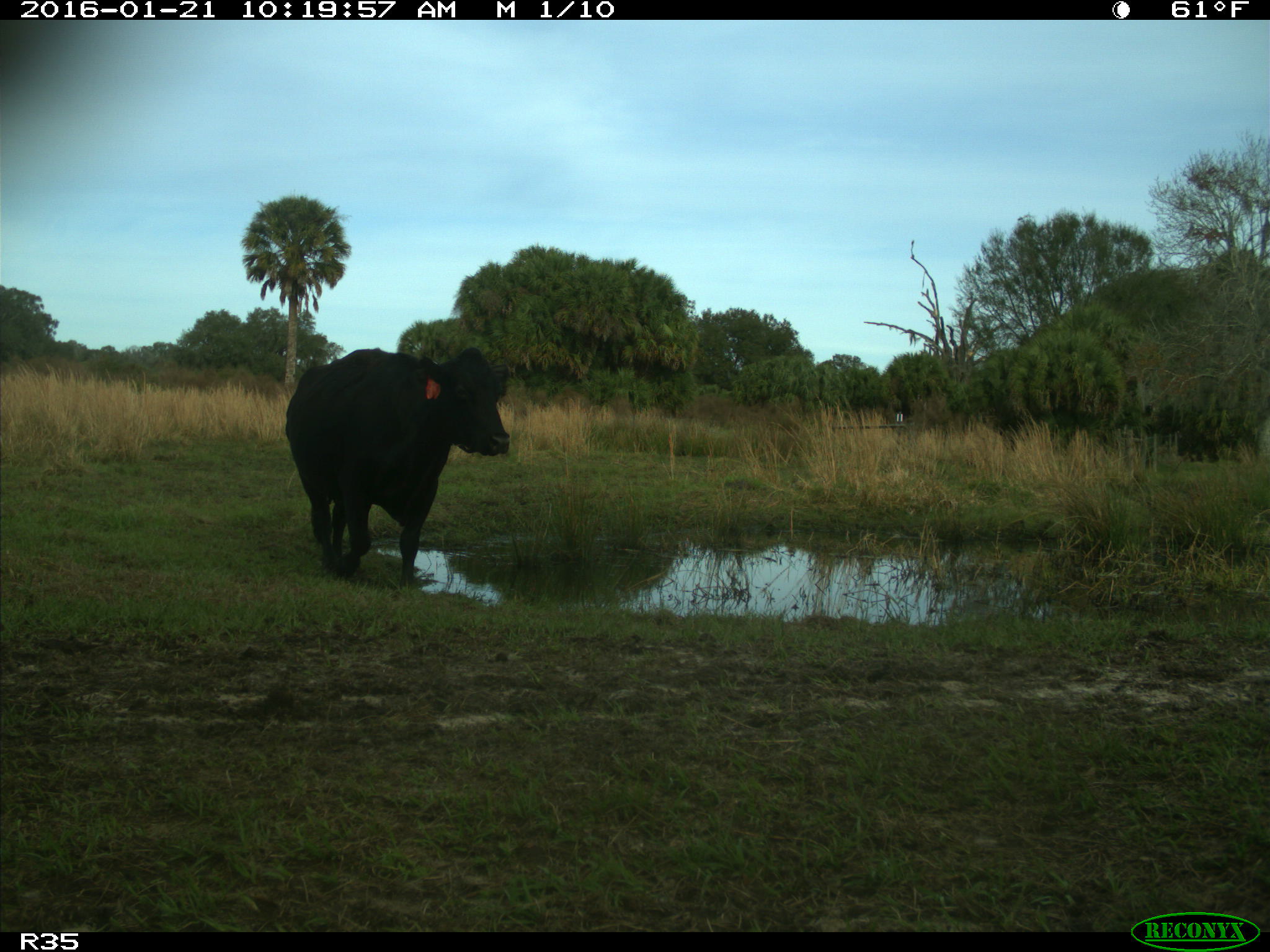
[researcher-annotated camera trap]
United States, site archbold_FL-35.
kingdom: Animalia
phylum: Chordata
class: Mammalia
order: Artiodactyla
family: Bovidae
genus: Bos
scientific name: Bos taurus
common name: domestic cow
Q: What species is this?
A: Bos taurus (domestic cow).